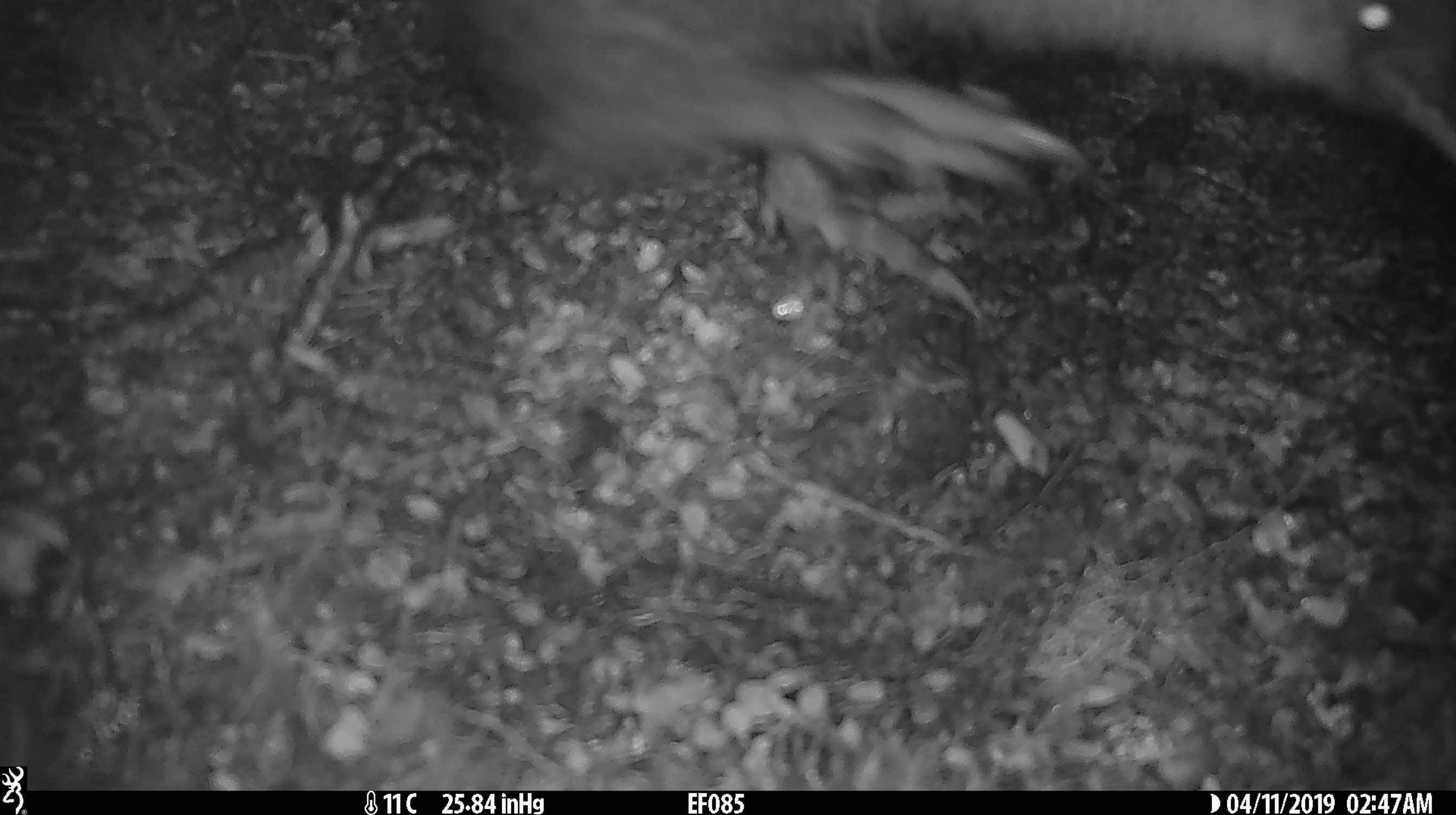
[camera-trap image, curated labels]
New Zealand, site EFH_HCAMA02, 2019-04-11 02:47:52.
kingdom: Animalia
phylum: Chordata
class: Aves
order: Apterygiformes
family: Apterygidae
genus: Apteryx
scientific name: Apteryx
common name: kiwi